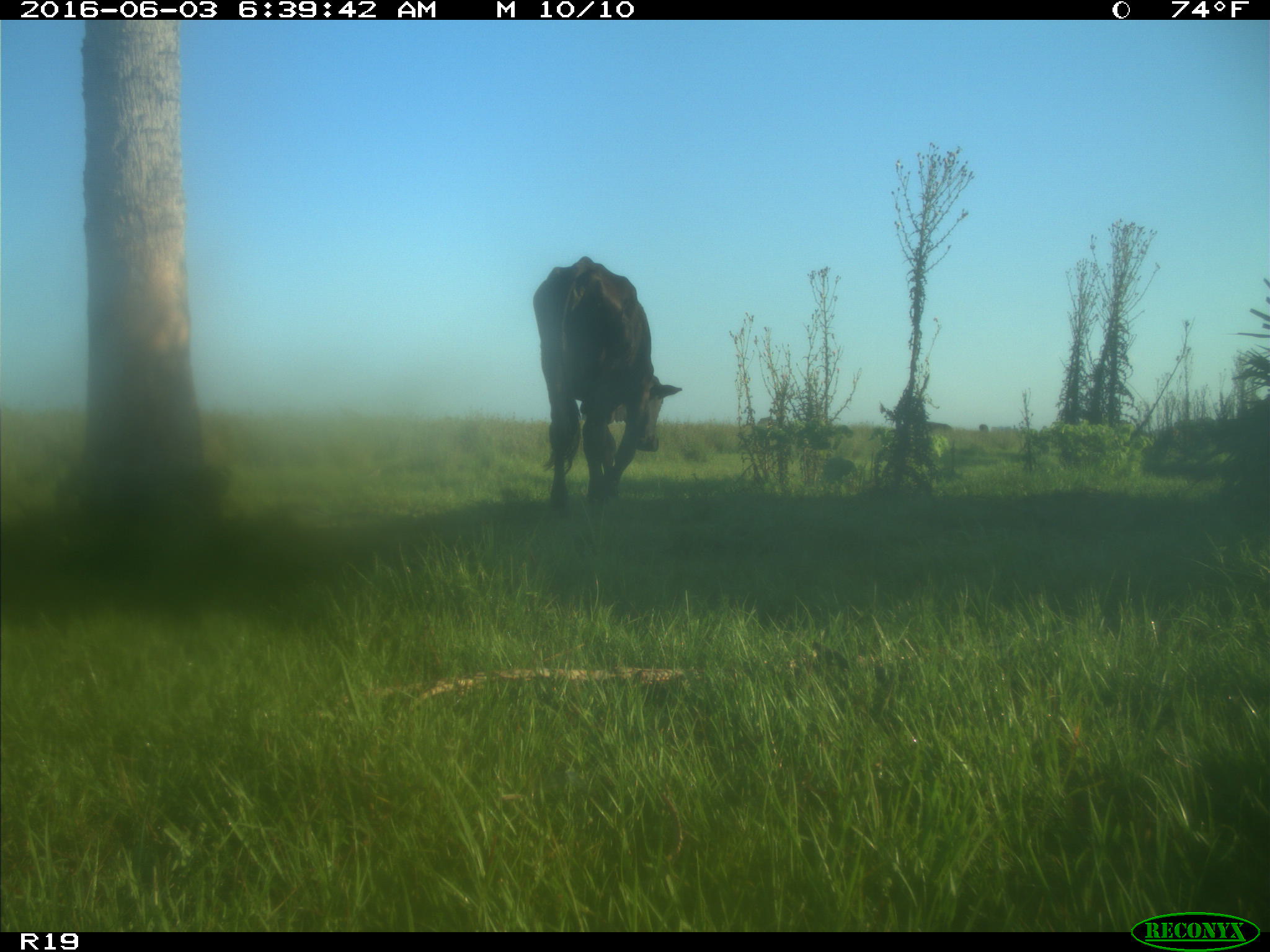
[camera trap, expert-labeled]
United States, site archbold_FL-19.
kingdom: Animalia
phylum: Chordata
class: Mammalia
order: Artiodactyla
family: Bovidae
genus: Bos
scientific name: Bos taurus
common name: domestic cow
Bos taurus (domestic cow).